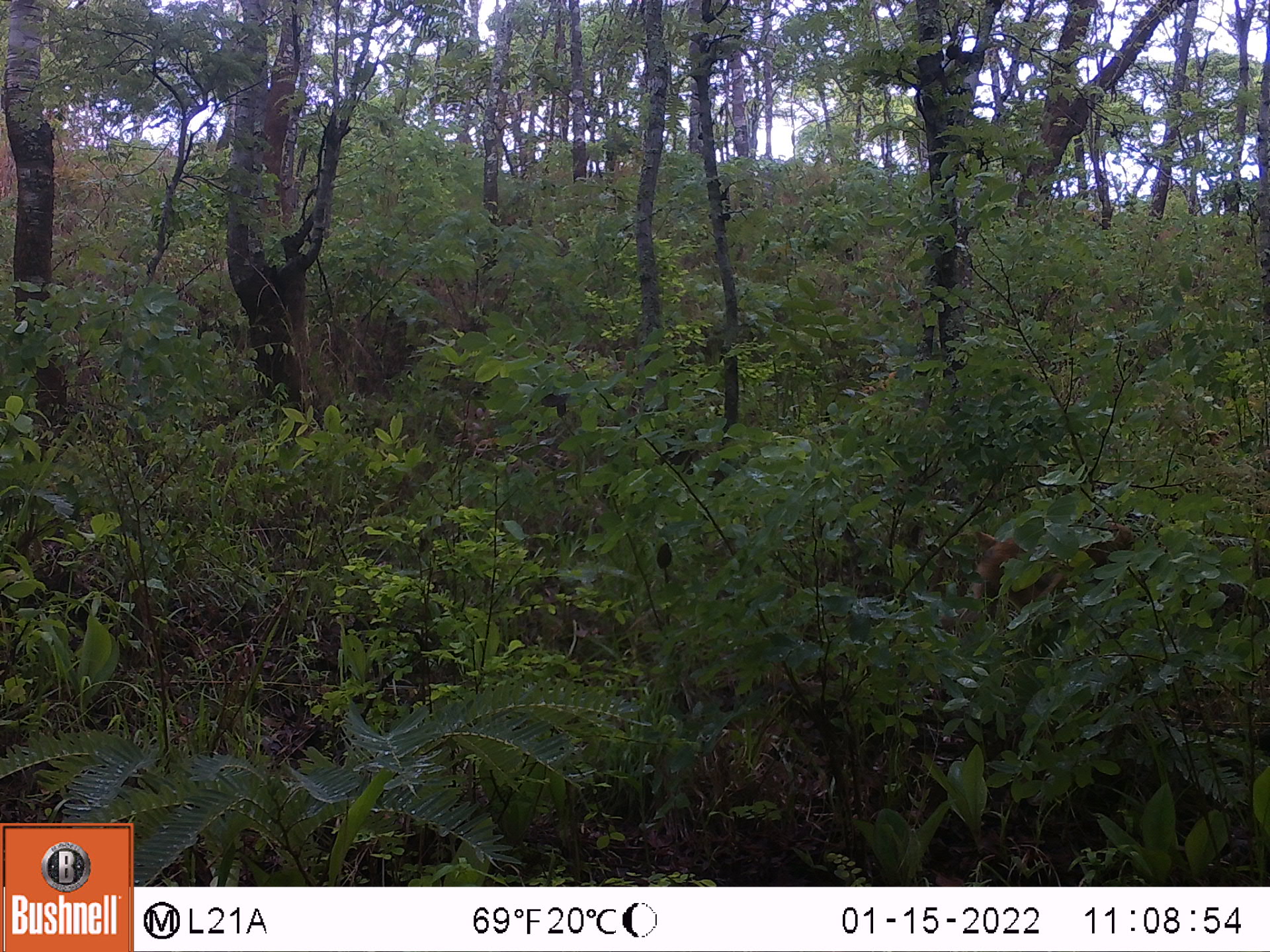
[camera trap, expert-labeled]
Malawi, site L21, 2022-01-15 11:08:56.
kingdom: Animalia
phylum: Chordata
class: Mammalia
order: Primates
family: Cercopithecidae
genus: Papio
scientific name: Papio cynocephalus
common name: yellow baboon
Yellow baboon (Papio cynocephalus), count 1.